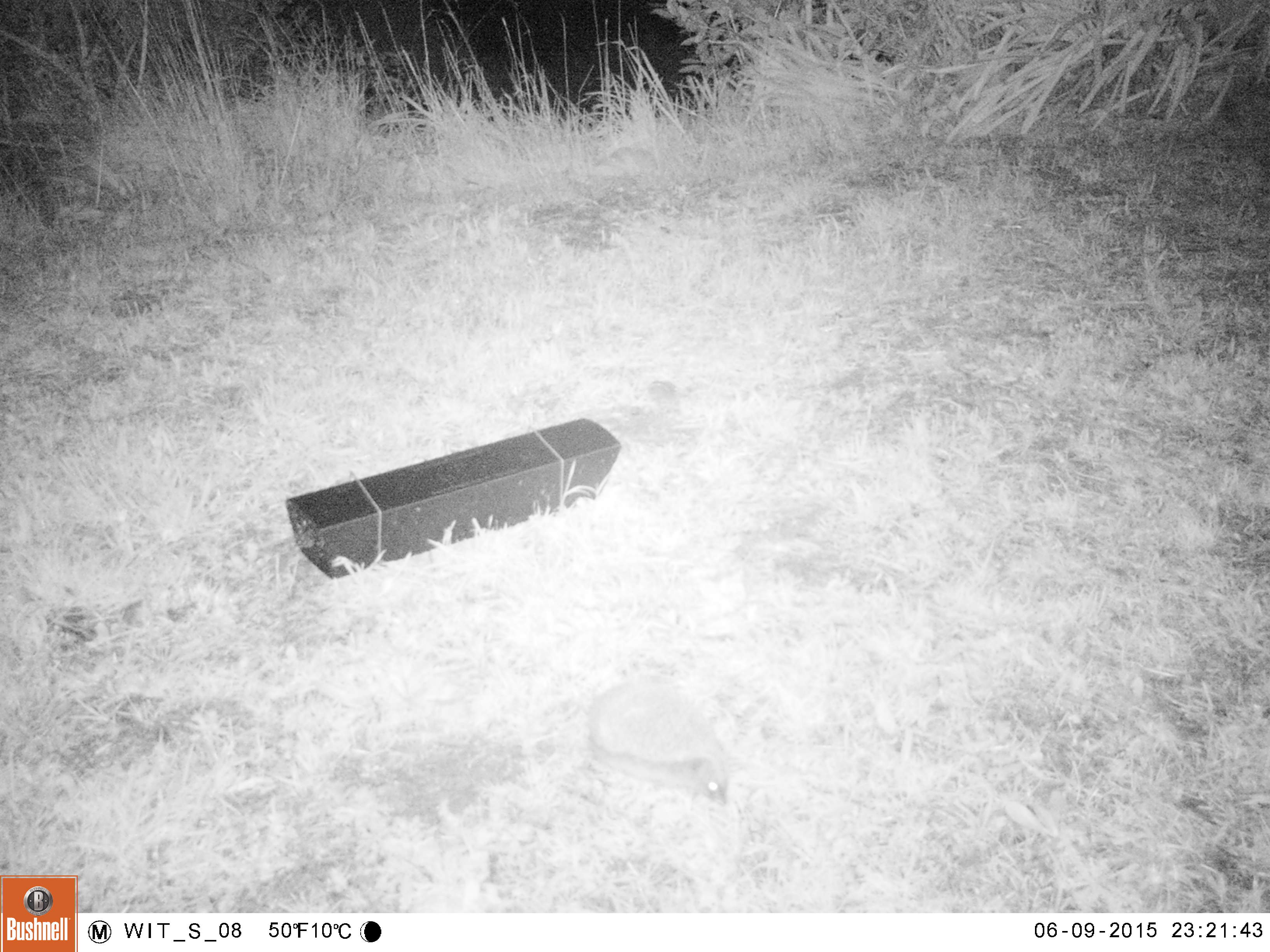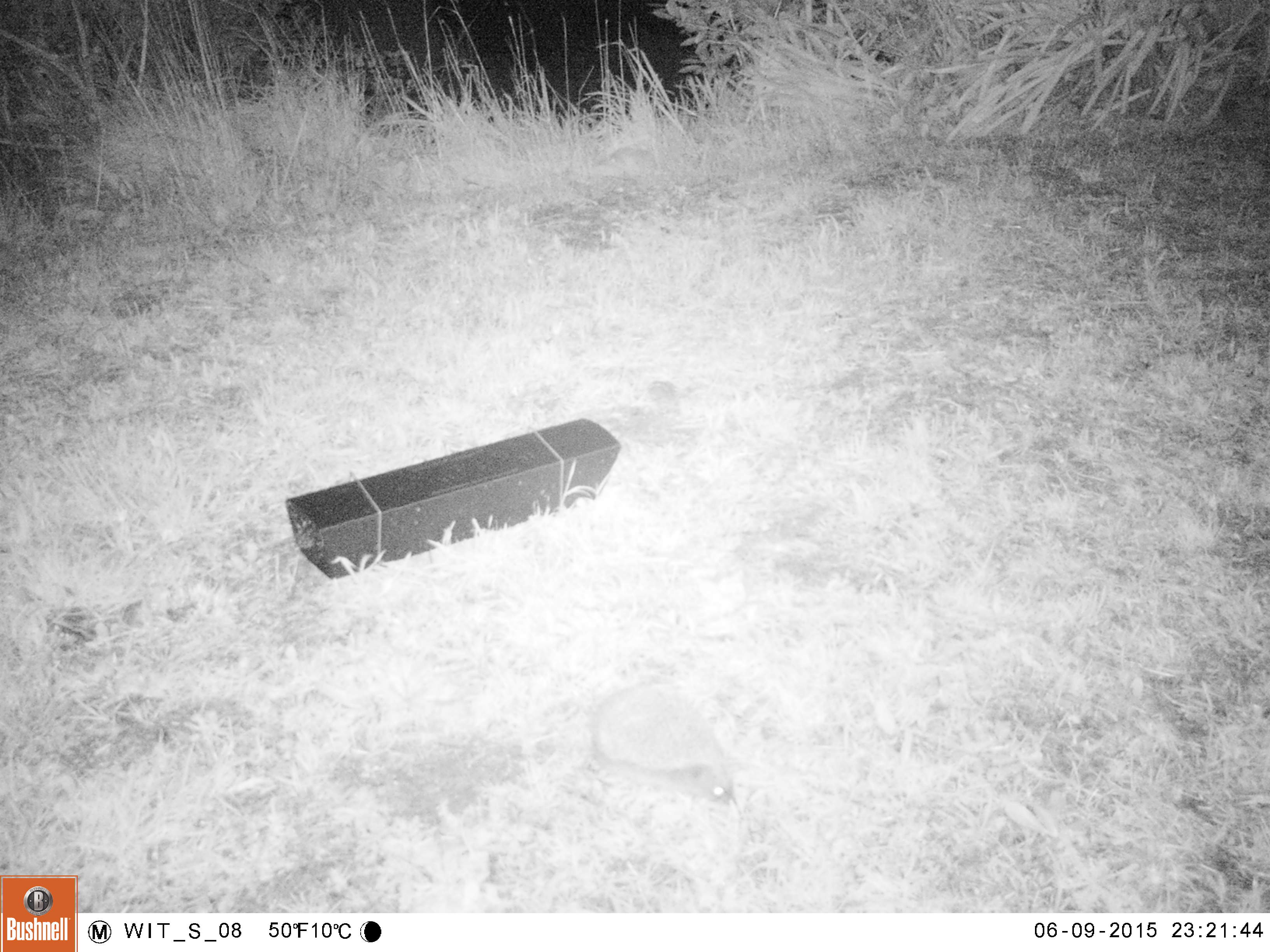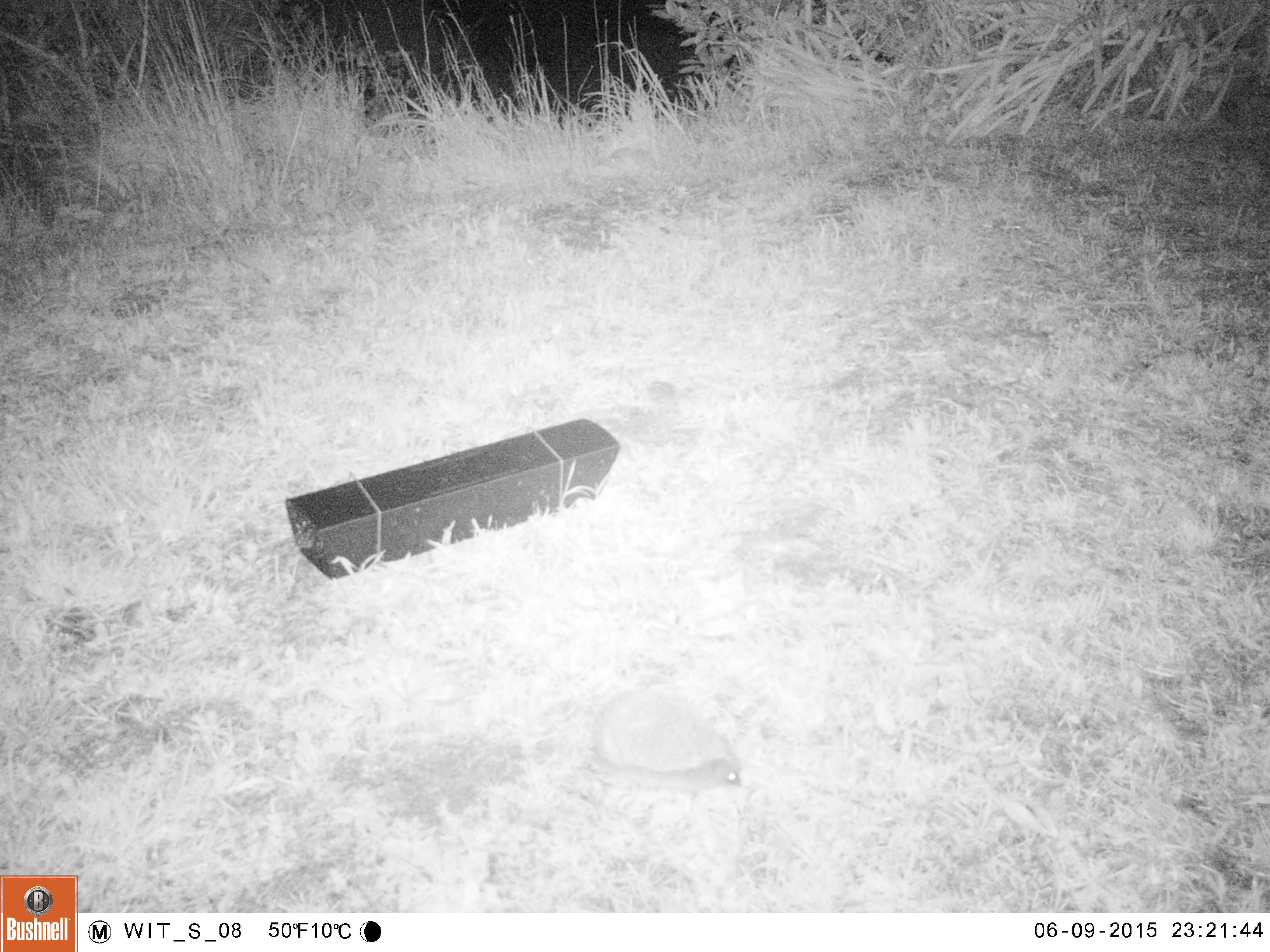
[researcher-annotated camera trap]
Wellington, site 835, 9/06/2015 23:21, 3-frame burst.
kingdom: Animalia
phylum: Chordata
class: Mammalia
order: Eulipotyphla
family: Erinaceidae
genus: Erinaceus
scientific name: Erinaceus europaeus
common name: hedgehog